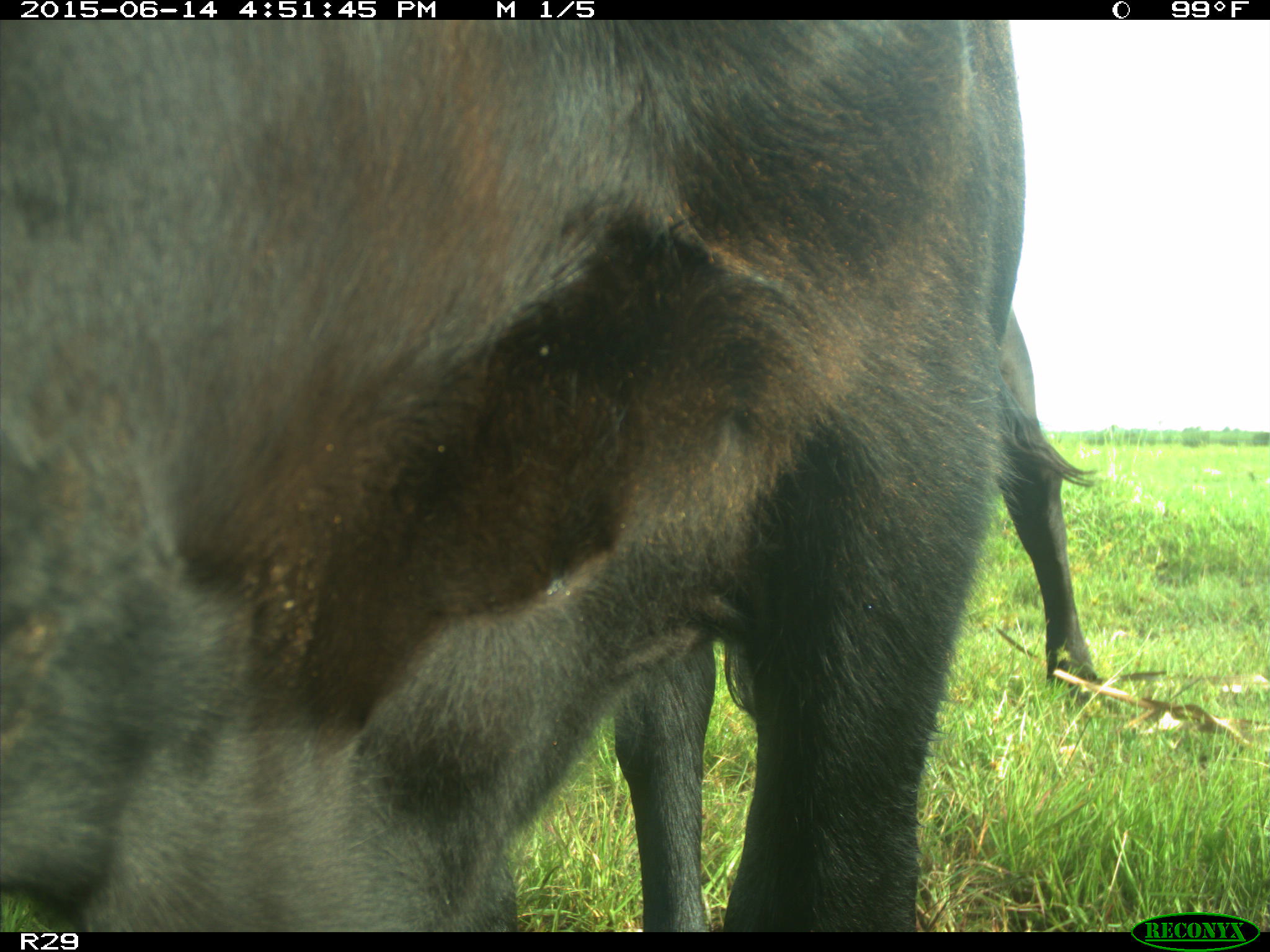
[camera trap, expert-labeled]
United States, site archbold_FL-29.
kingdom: Animalia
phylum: Chordata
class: Mammalia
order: Artiodactyla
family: Bovidae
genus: Bos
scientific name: Bos taurus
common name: domestic cow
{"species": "Bos taurus (domestic cow)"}